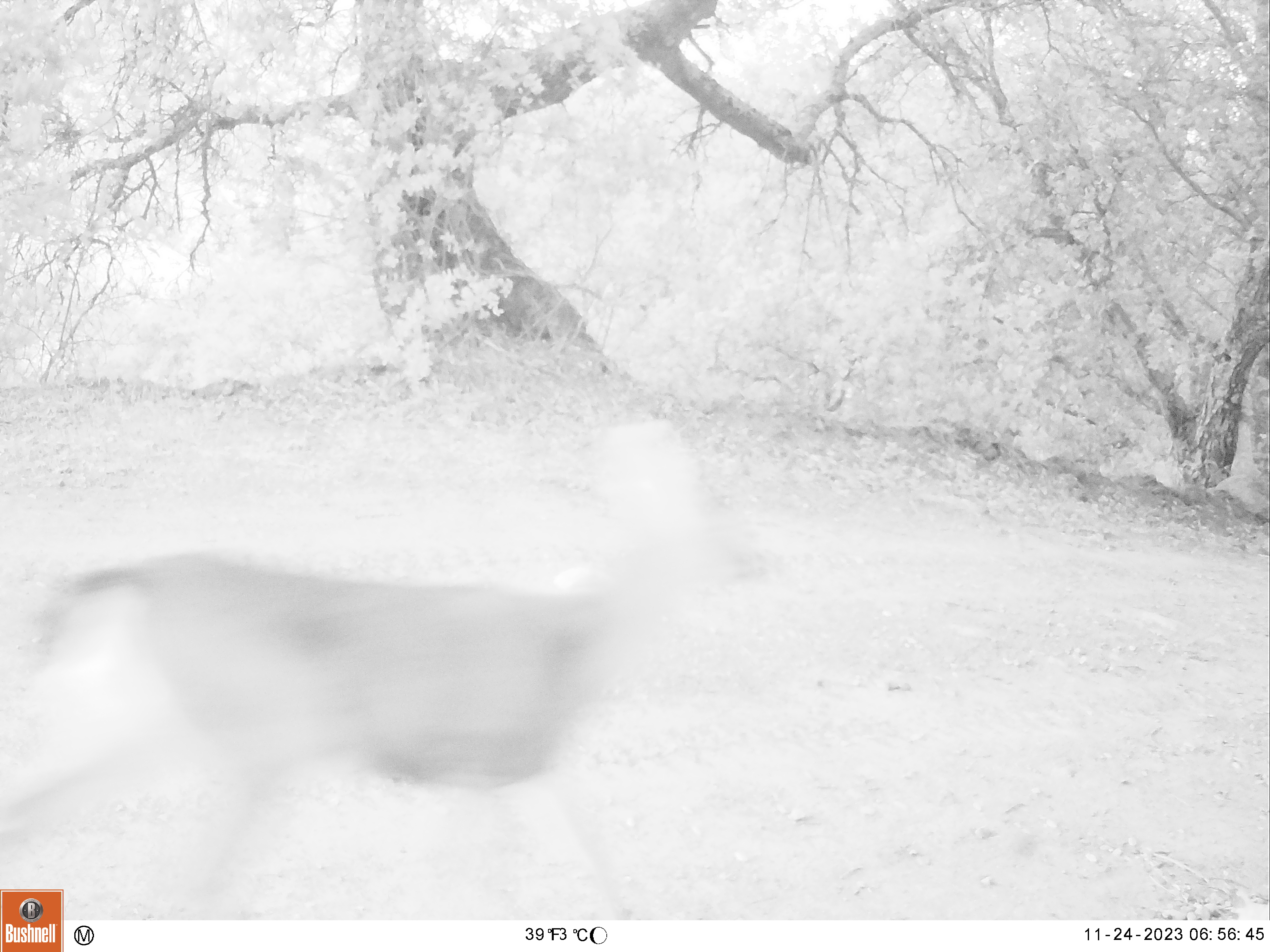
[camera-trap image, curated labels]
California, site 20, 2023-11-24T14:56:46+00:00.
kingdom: Animalia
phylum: Chordata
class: Mammalia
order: Artiodactyla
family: Cervidae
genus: Odocoileus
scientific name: Odocoileus hemionus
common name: mule deer